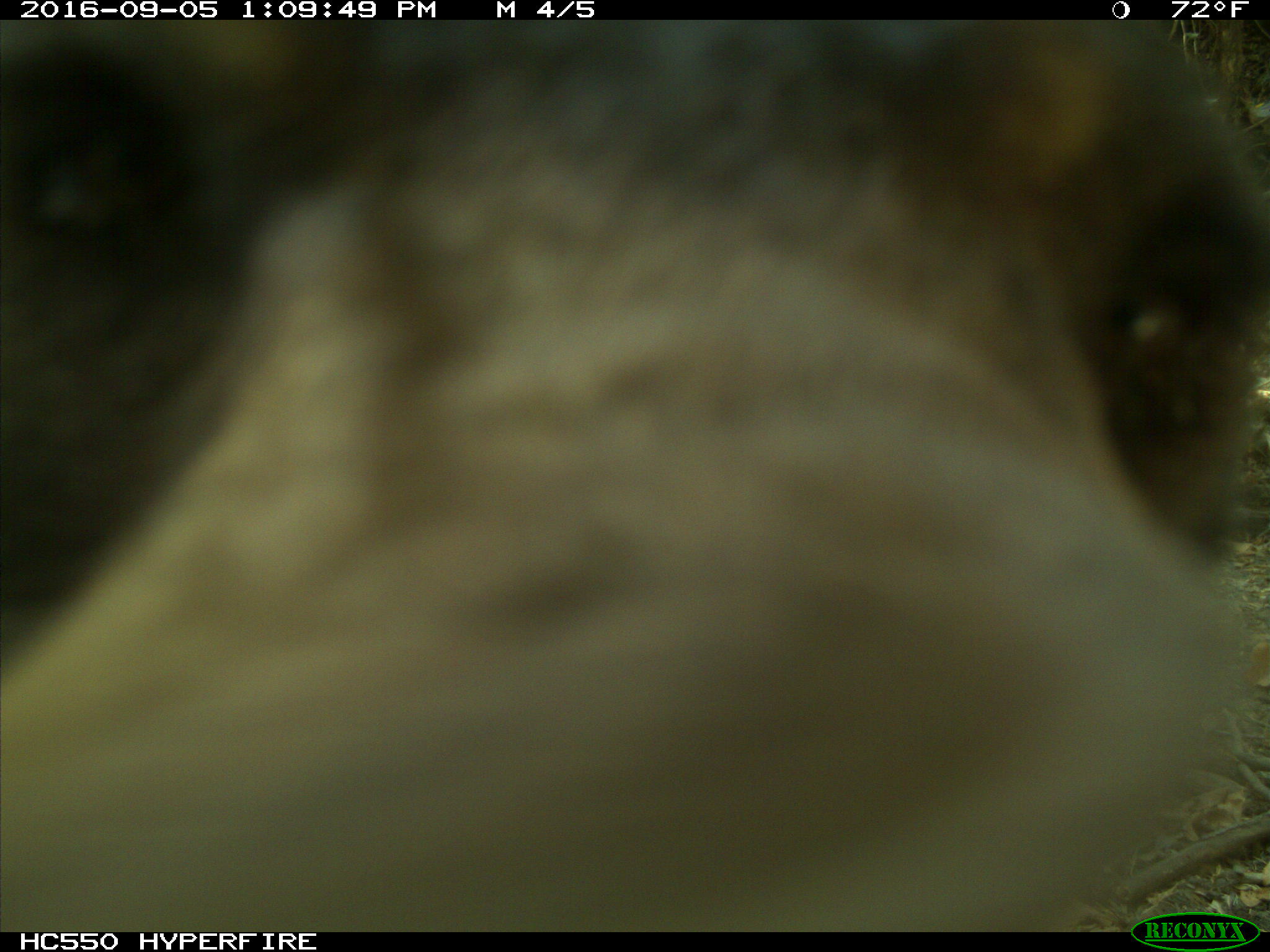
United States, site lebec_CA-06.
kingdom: Animalia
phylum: Chordata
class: Mammalia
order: Carnivora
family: Ursidae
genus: Ursus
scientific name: Ursus americanus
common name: american black bear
Ursus americanus (american black bear).